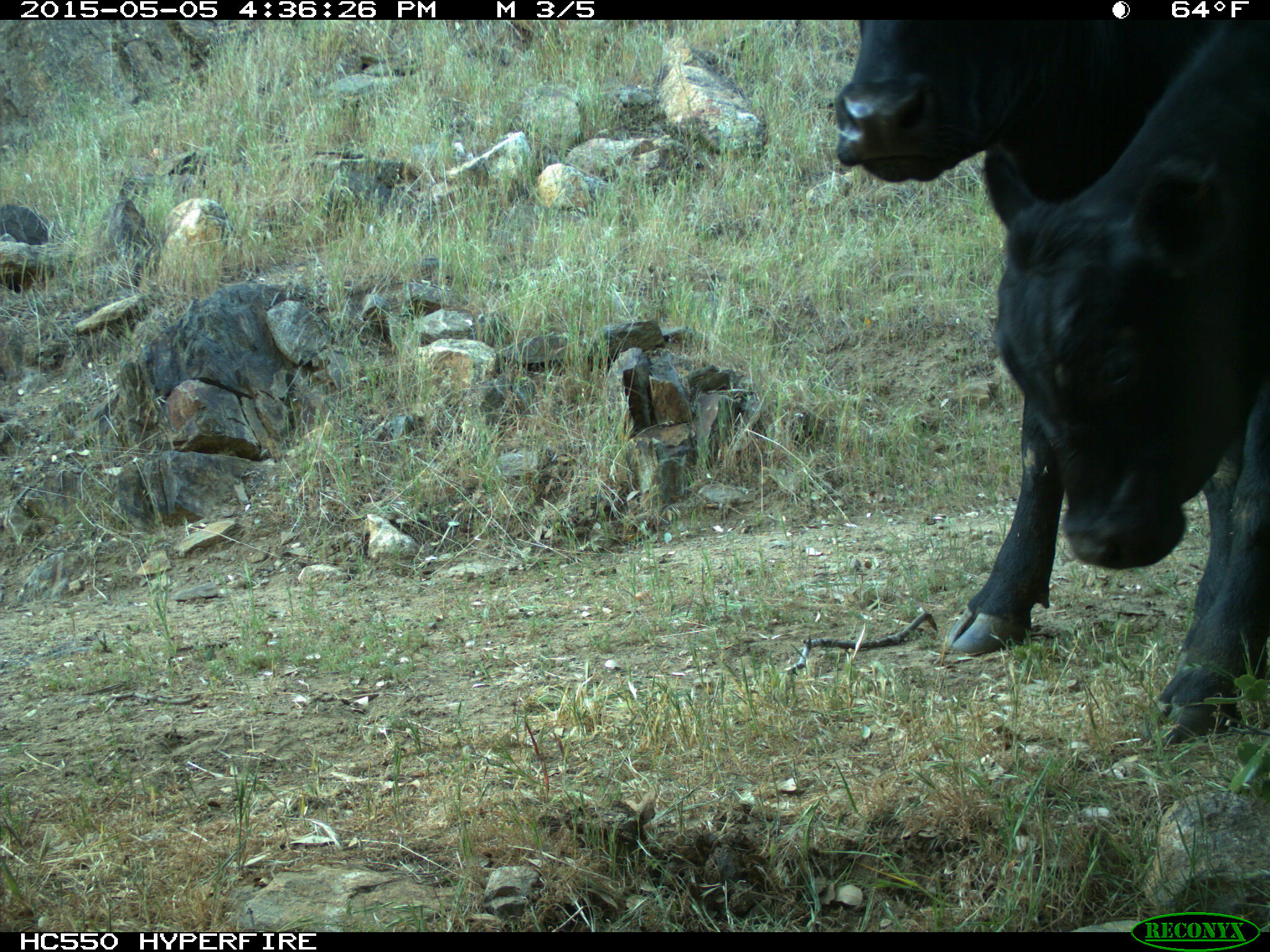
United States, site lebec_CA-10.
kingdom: Animalia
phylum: Chordata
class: Mammalia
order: Artiodactyla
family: Bovidae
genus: Bos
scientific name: Bos taurus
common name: domestic cow